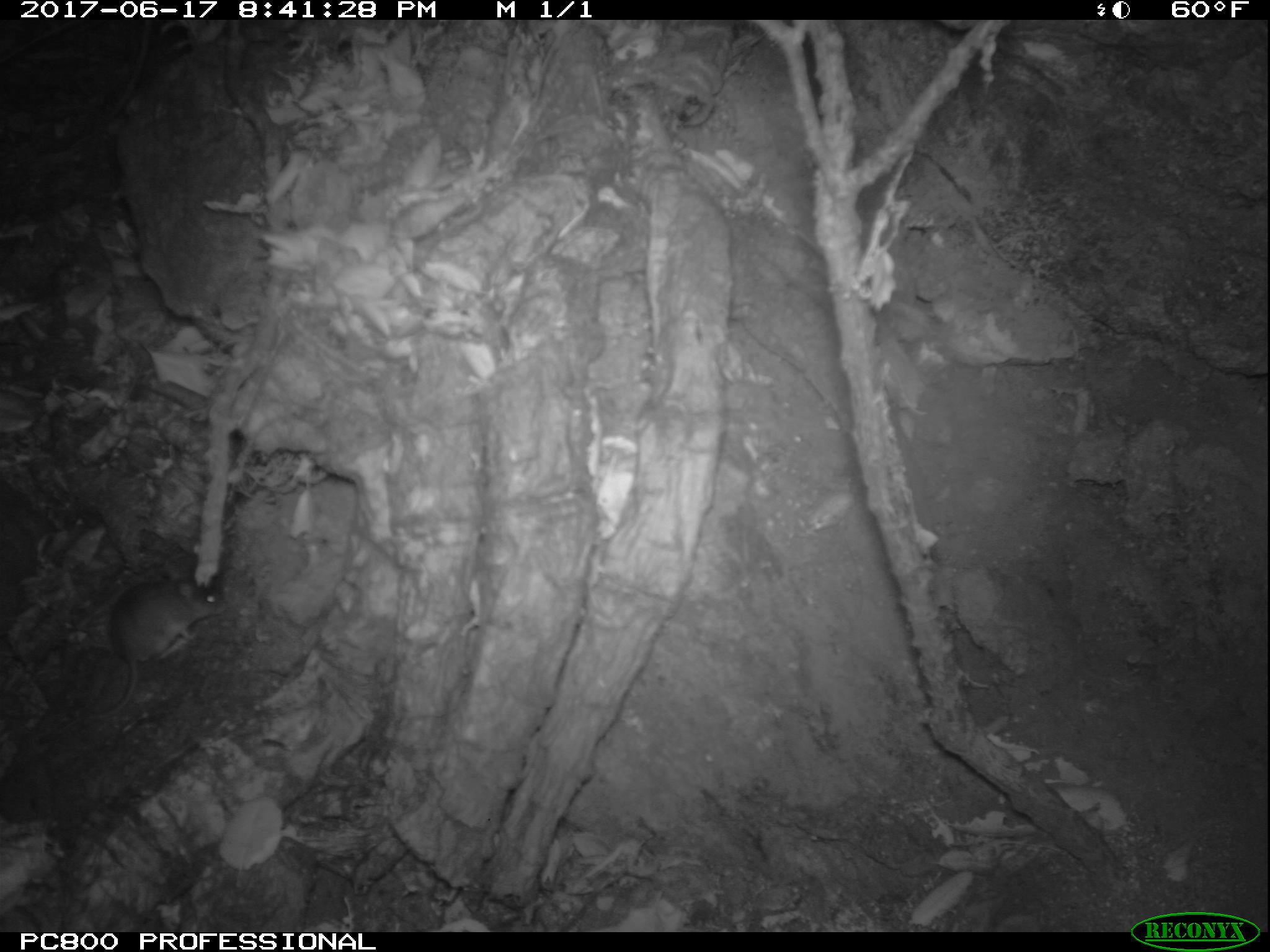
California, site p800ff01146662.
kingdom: Animalia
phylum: Chordata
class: Mammalia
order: Rodentia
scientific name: Rodentia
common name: rodent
Rodent (Rodentia).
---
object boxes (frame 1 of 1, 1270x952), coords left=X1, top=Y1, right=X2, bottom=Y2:
rodent: left=71, top=570, right=226, bottom=726